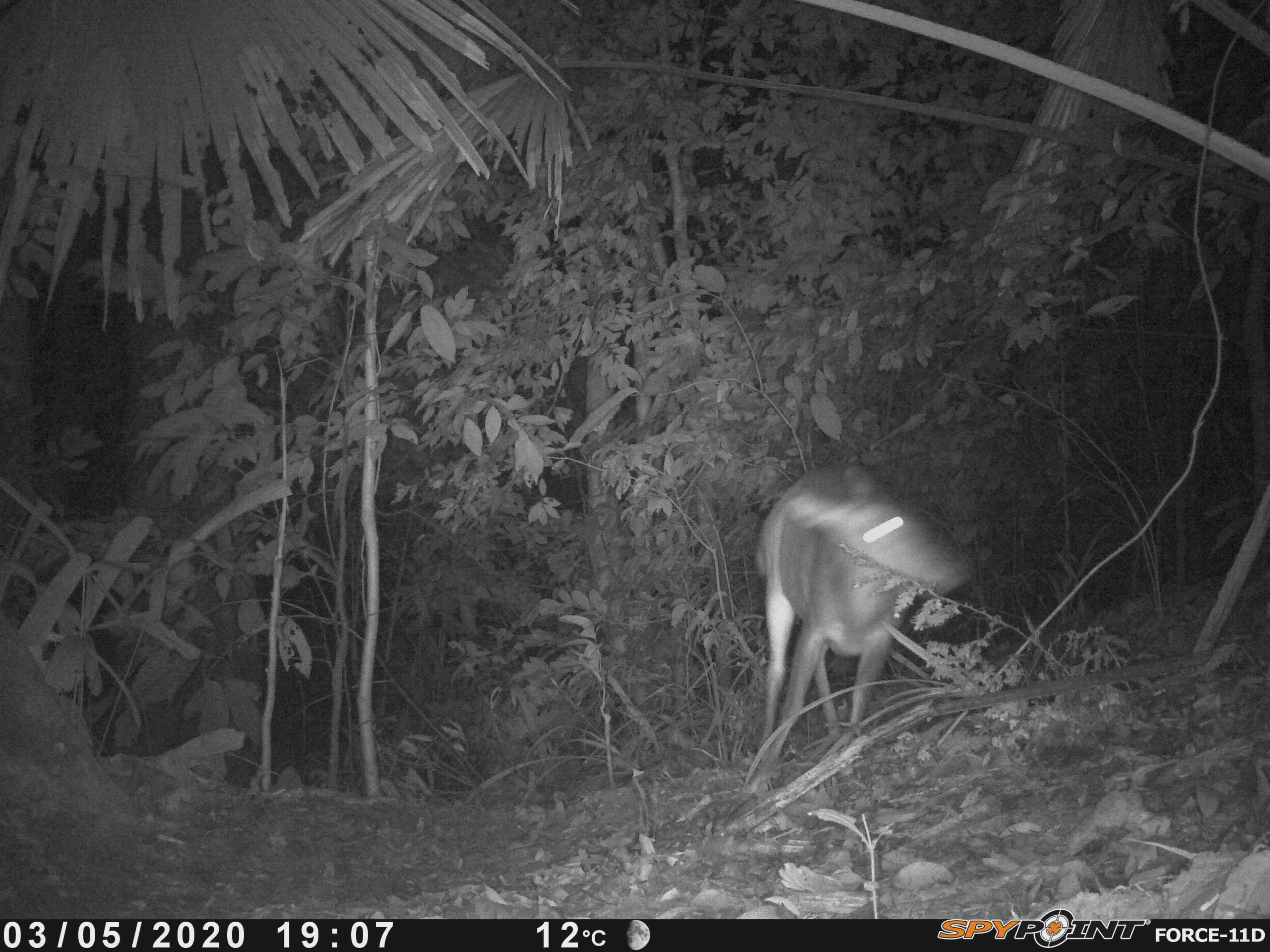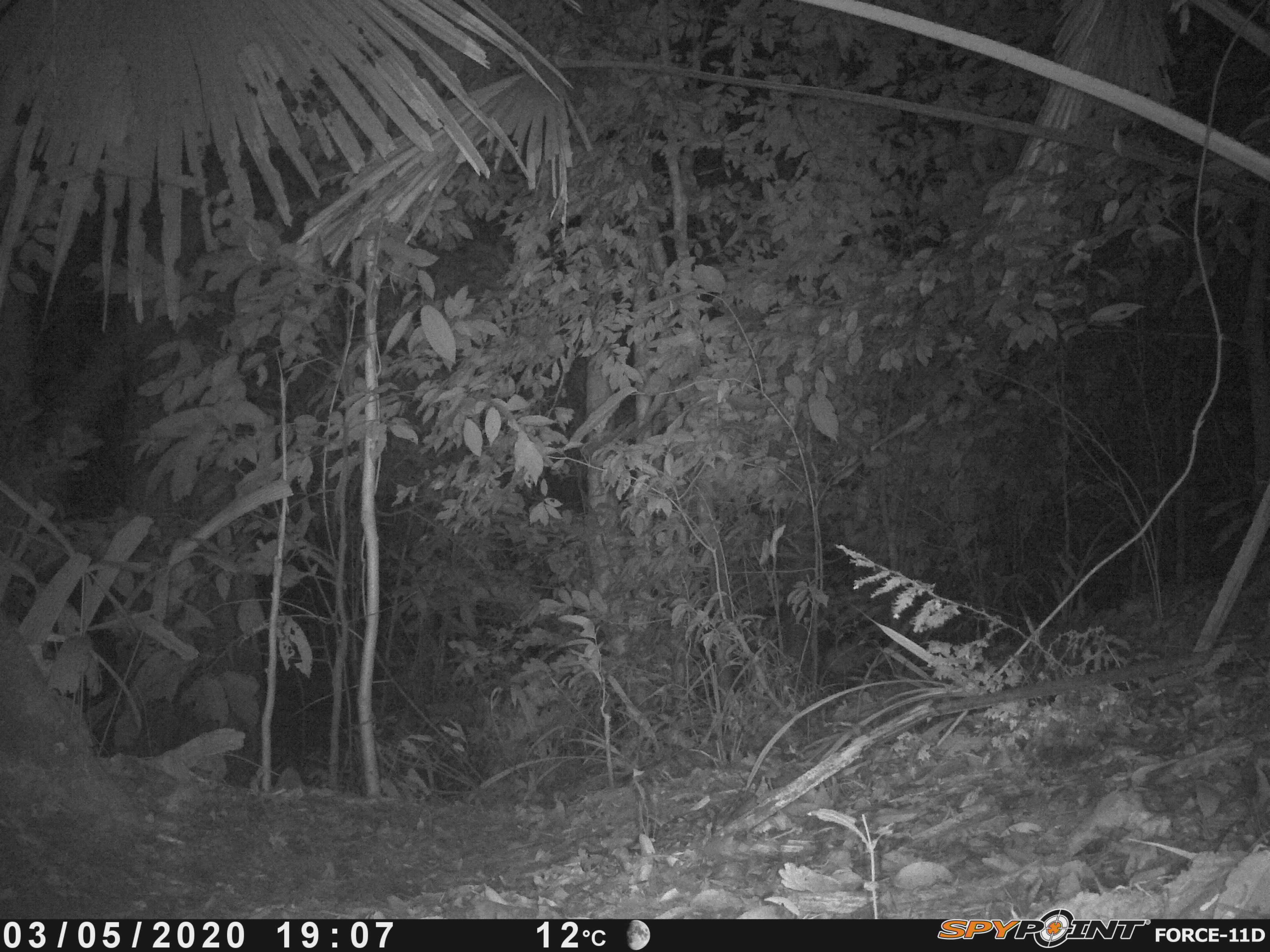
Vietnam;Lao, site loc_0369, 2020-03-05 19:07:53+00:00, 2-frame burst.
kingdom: Animalia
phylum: Chordata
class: Mammalia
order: Artiodactyla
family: Cervidae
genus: Muntiacus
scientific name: Muntiacus vuquangensis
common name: large-antlered muntjac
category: large antlered muntjac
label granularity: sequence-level